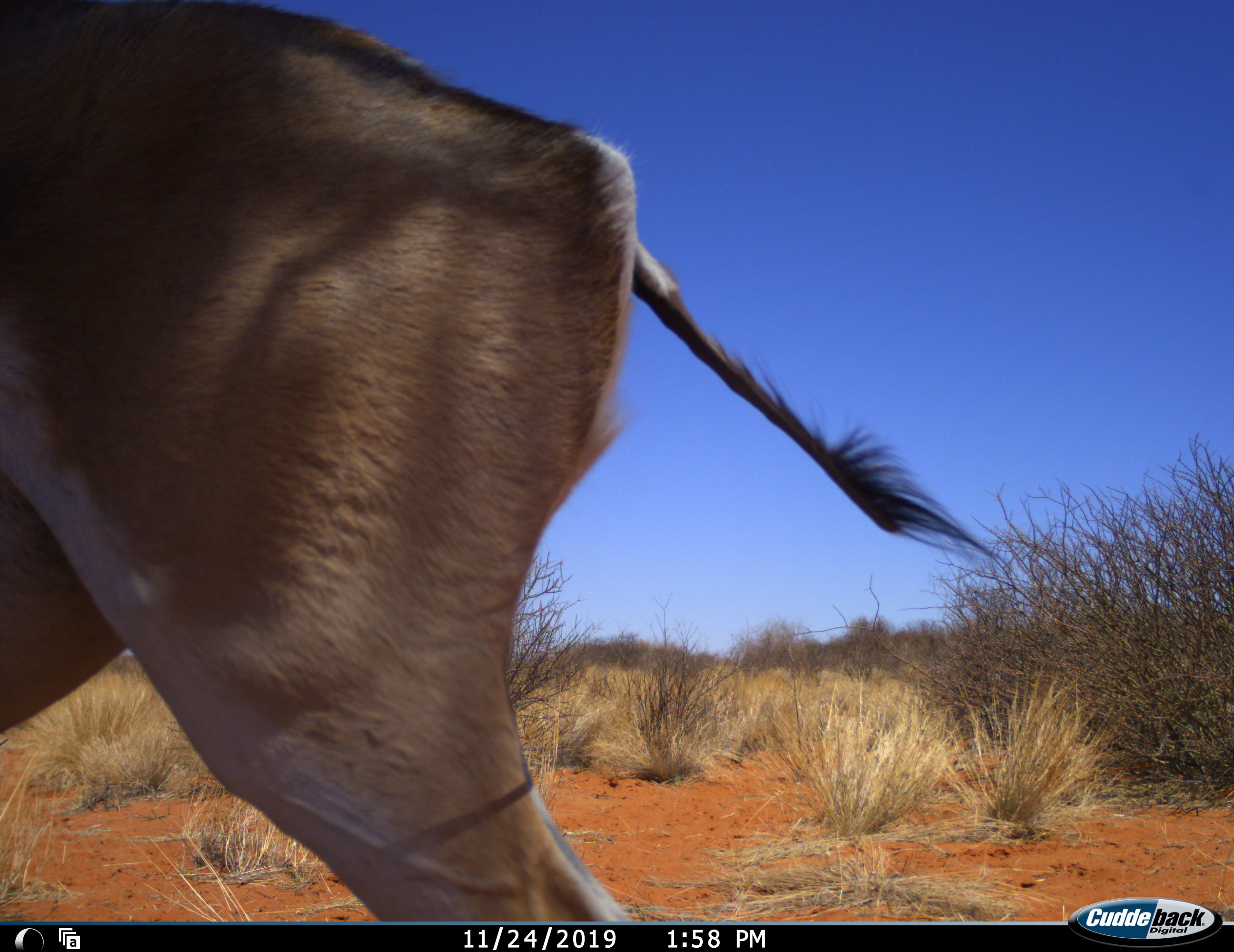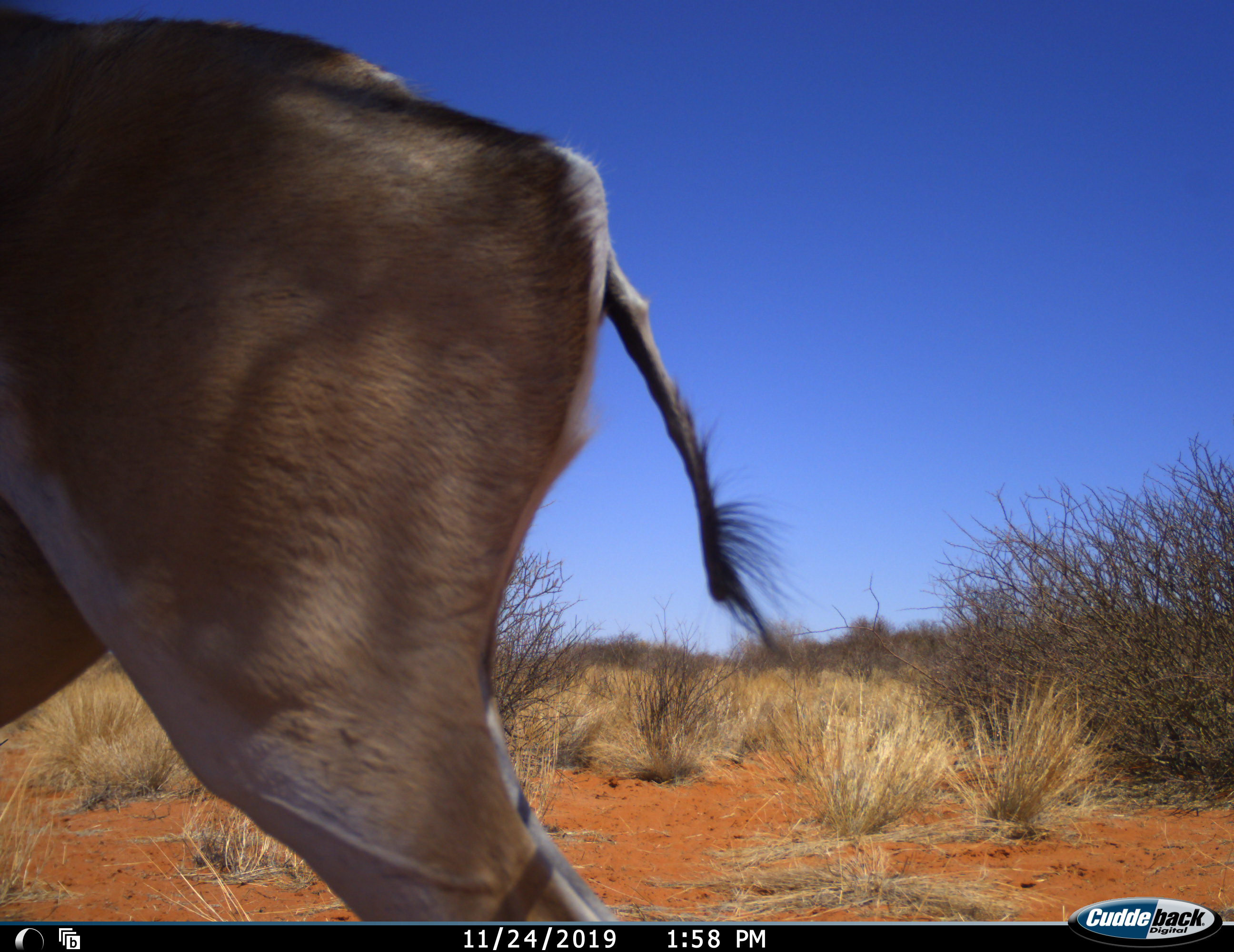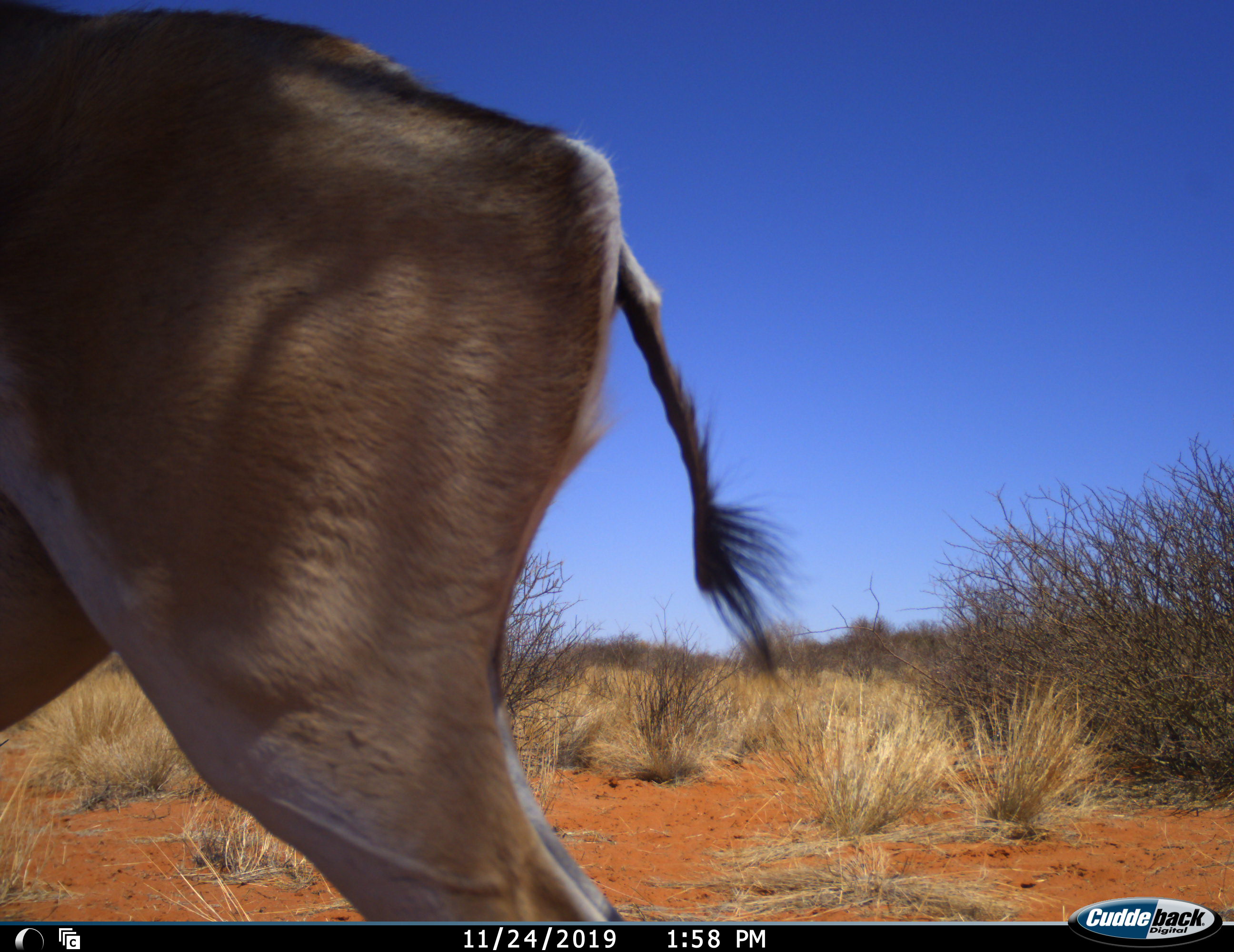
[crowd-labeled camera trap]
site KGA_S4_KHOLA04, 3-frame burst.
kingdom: Animalia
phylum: Chordata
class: Mammalia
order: Artiodactyla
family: Bovidae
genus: Antidorcas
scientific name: Antidorcas marsupialis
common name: springbok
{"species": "springbok (Antidorcas marsupialis)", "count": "1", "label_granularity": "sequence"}